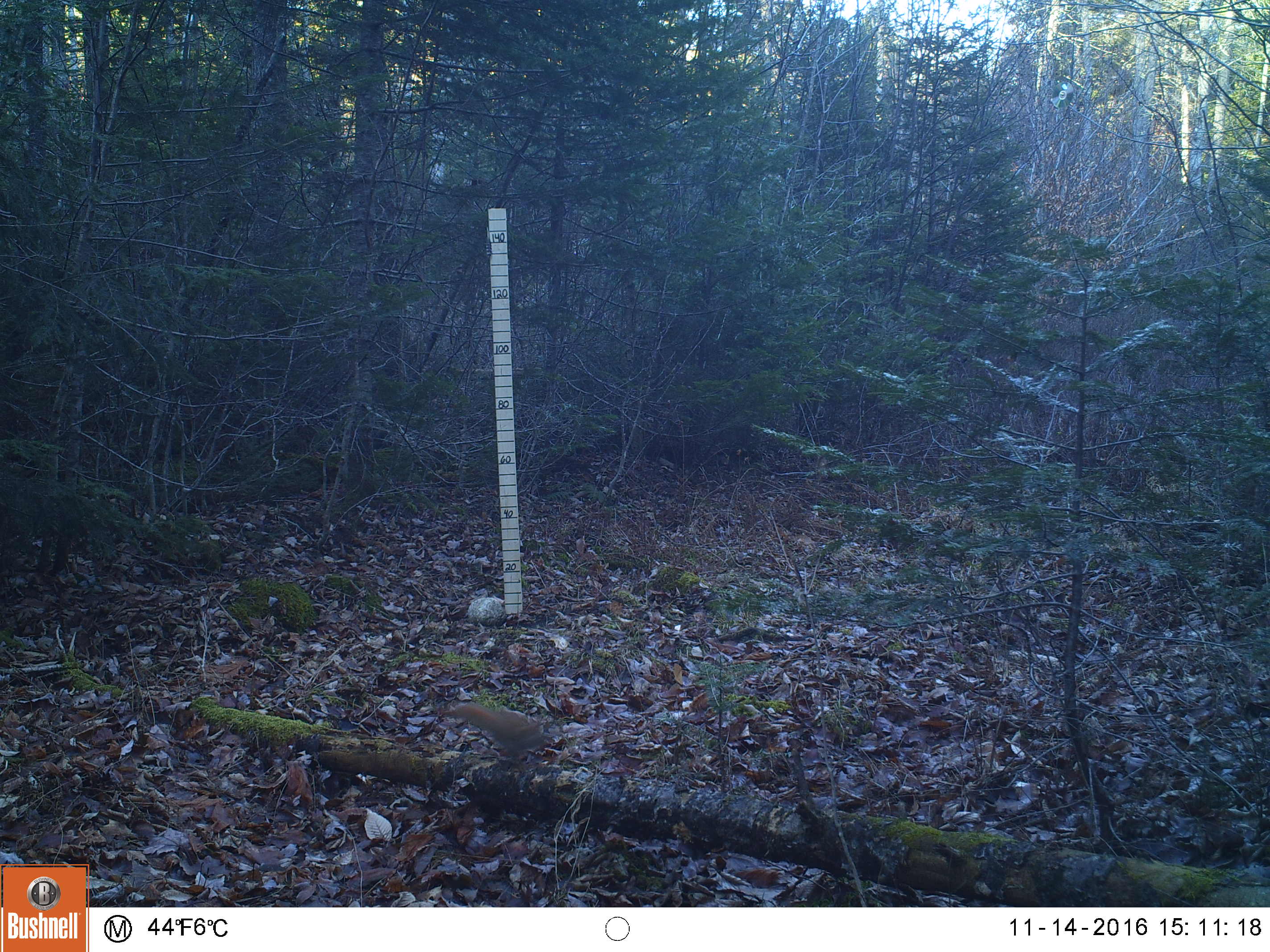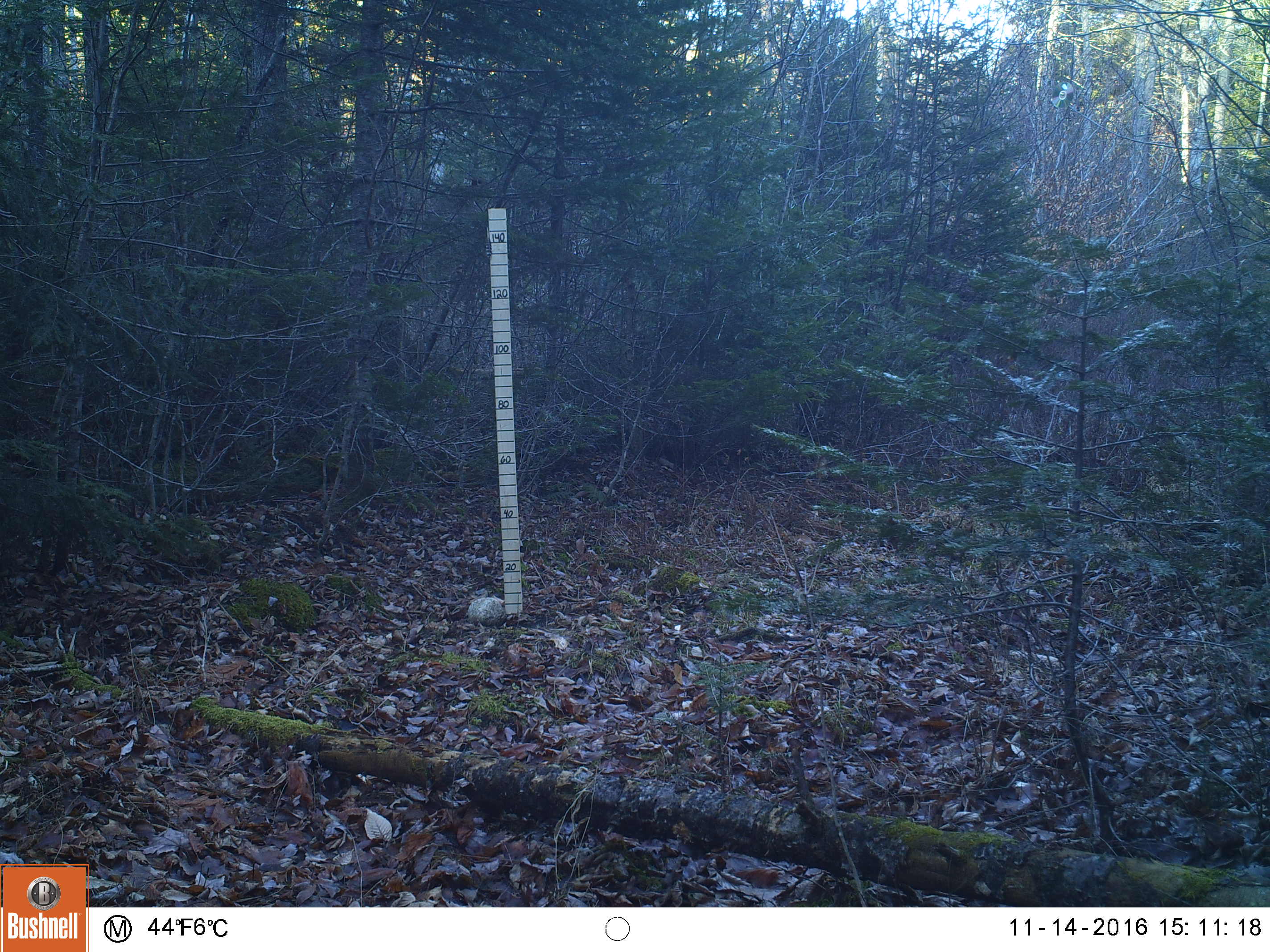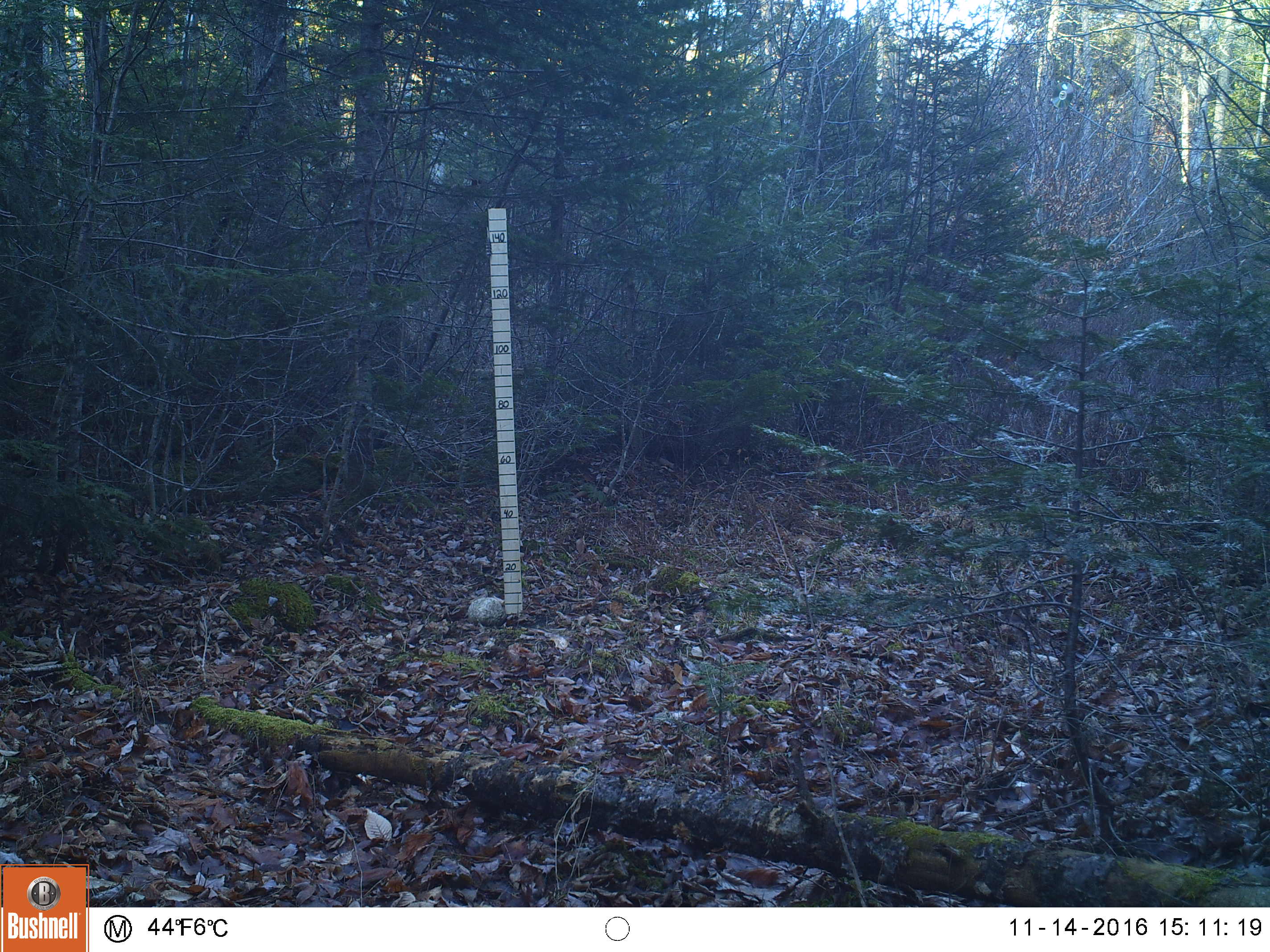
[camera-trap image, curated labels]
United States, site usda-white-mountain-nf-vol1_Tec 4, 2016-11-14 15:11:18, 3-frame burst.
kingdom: Animalia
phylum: Chordata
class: Mammalia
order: Rodentia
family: Sciuridae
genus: Tamiasciurus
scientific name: Tamiasciurus hudsonicus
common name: red squirrel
Red squirrel (Tamiasciurus hudsonicus).